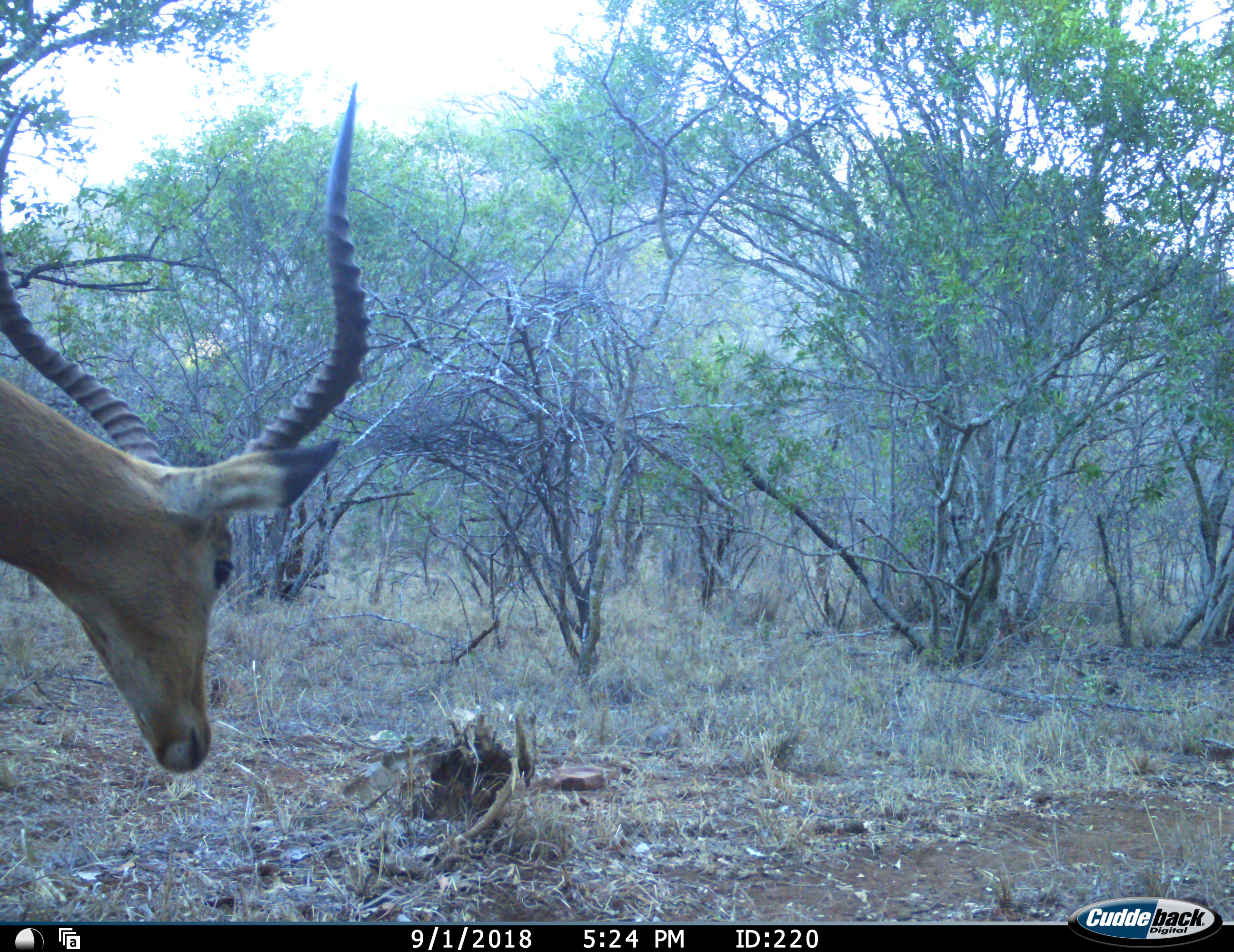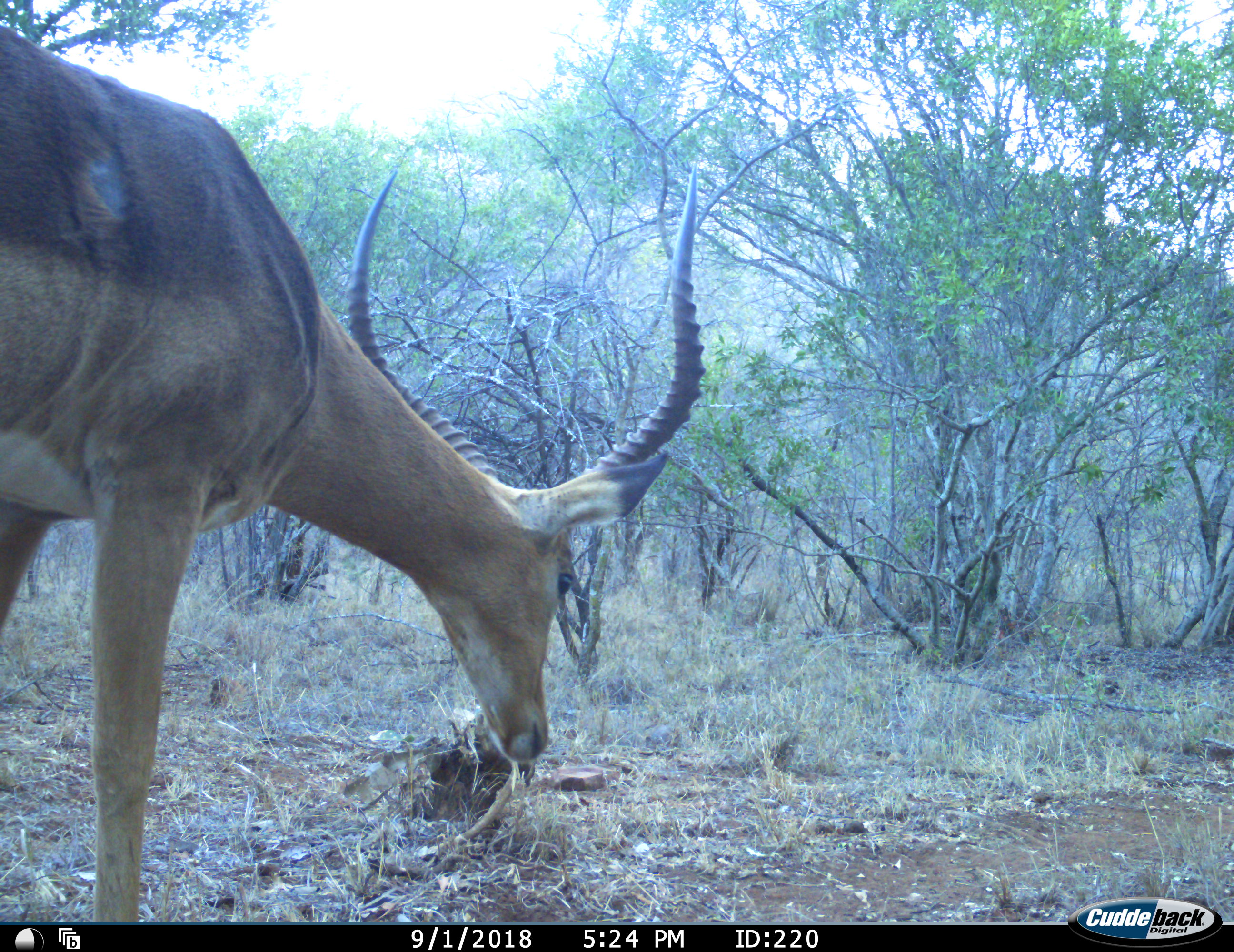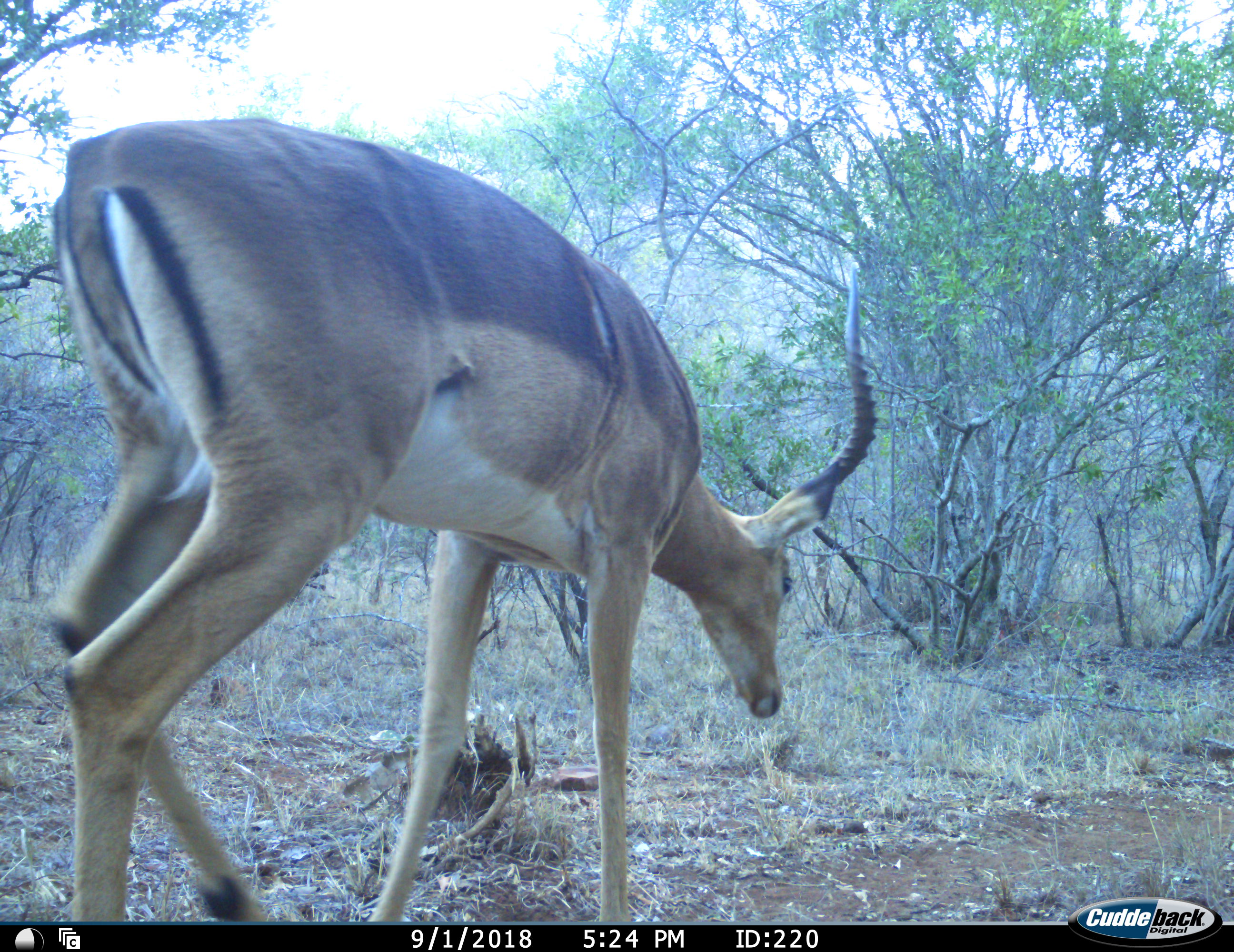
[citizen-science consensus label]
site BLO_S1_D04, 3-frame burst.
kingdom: Animalia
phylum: Chordata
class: Mammalia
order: Artiodactyla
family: Bovidae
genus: Aepyceros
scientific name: Aepyceros melampus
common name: impala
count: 1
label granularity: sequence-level